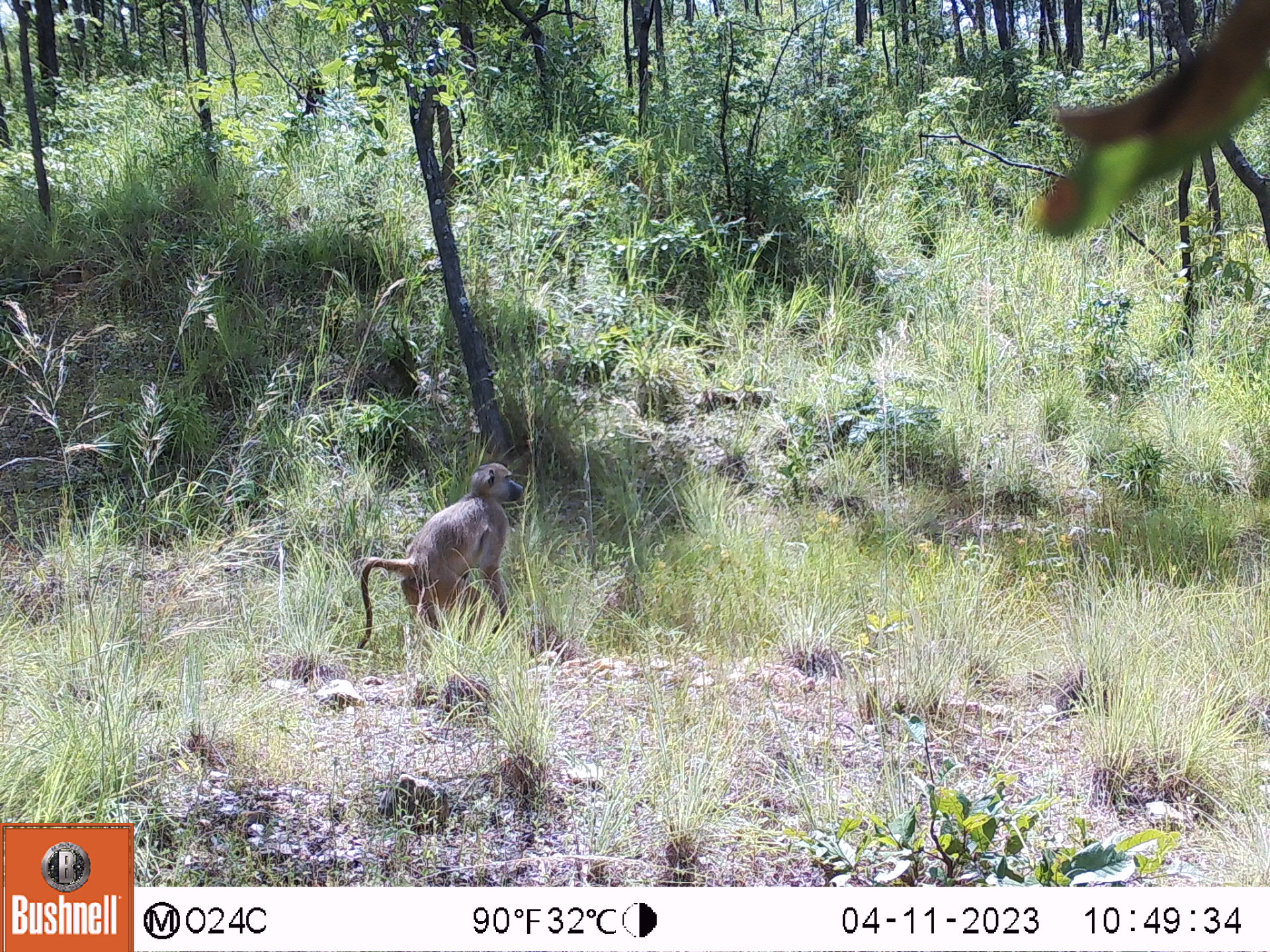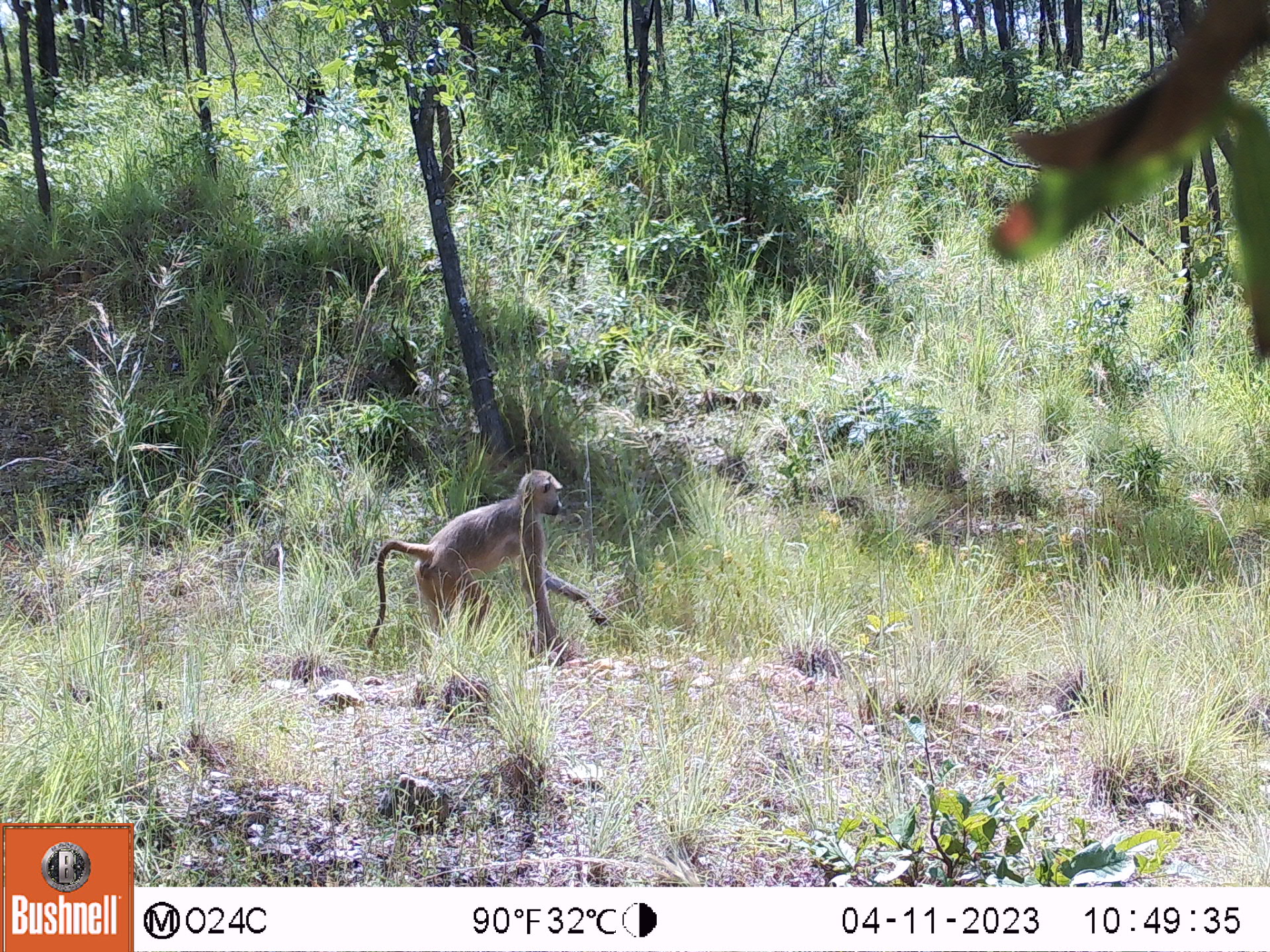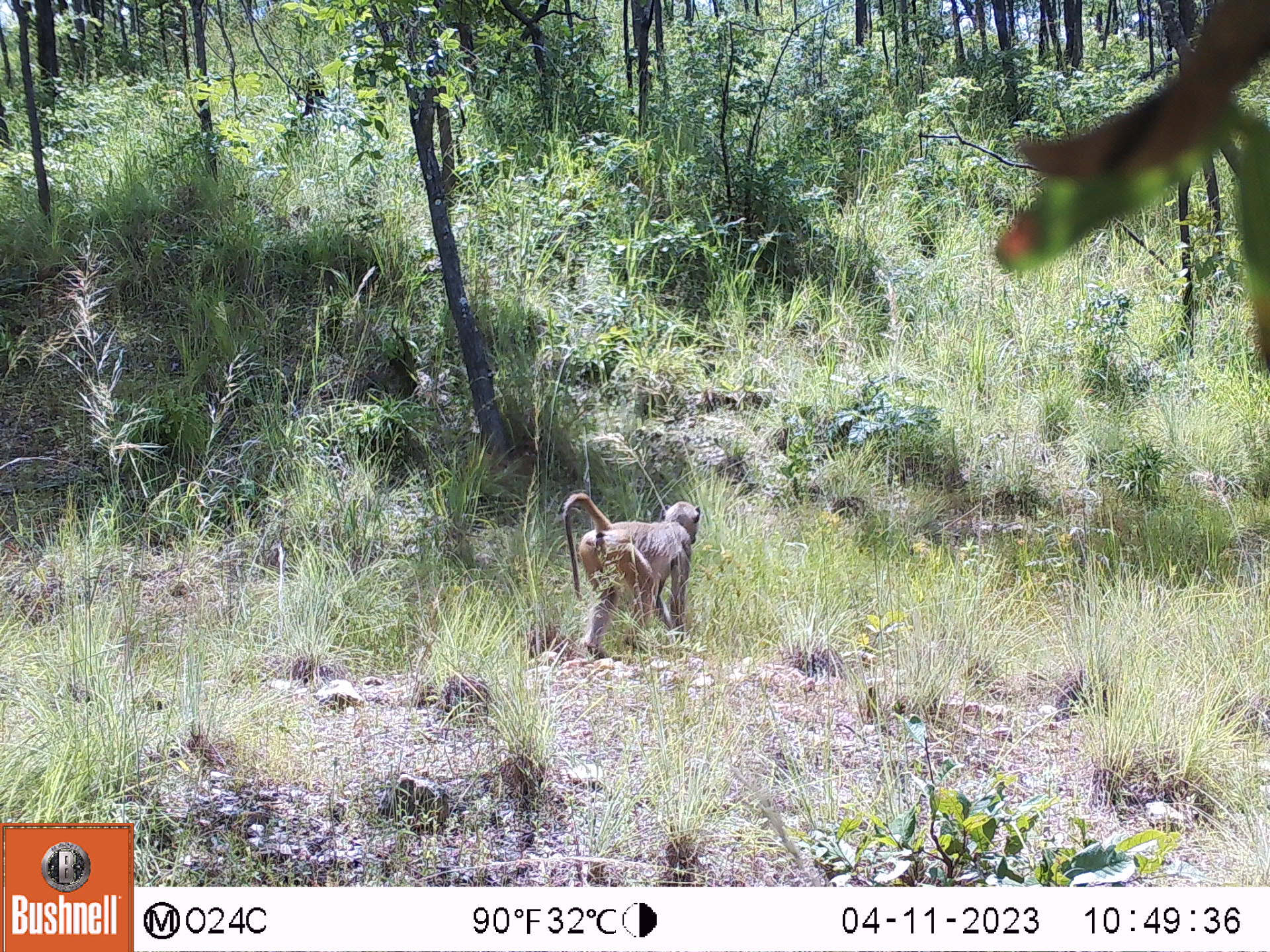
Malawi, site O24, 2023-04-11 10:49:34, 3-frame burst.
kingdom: Animalia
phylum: Chordata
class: Mammalia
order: Primates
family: Cercopithecidae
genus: Papio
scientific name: Papio cynocephalus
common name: yellow baboon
Yellow baboon (Papio cynocephalus), count 1.